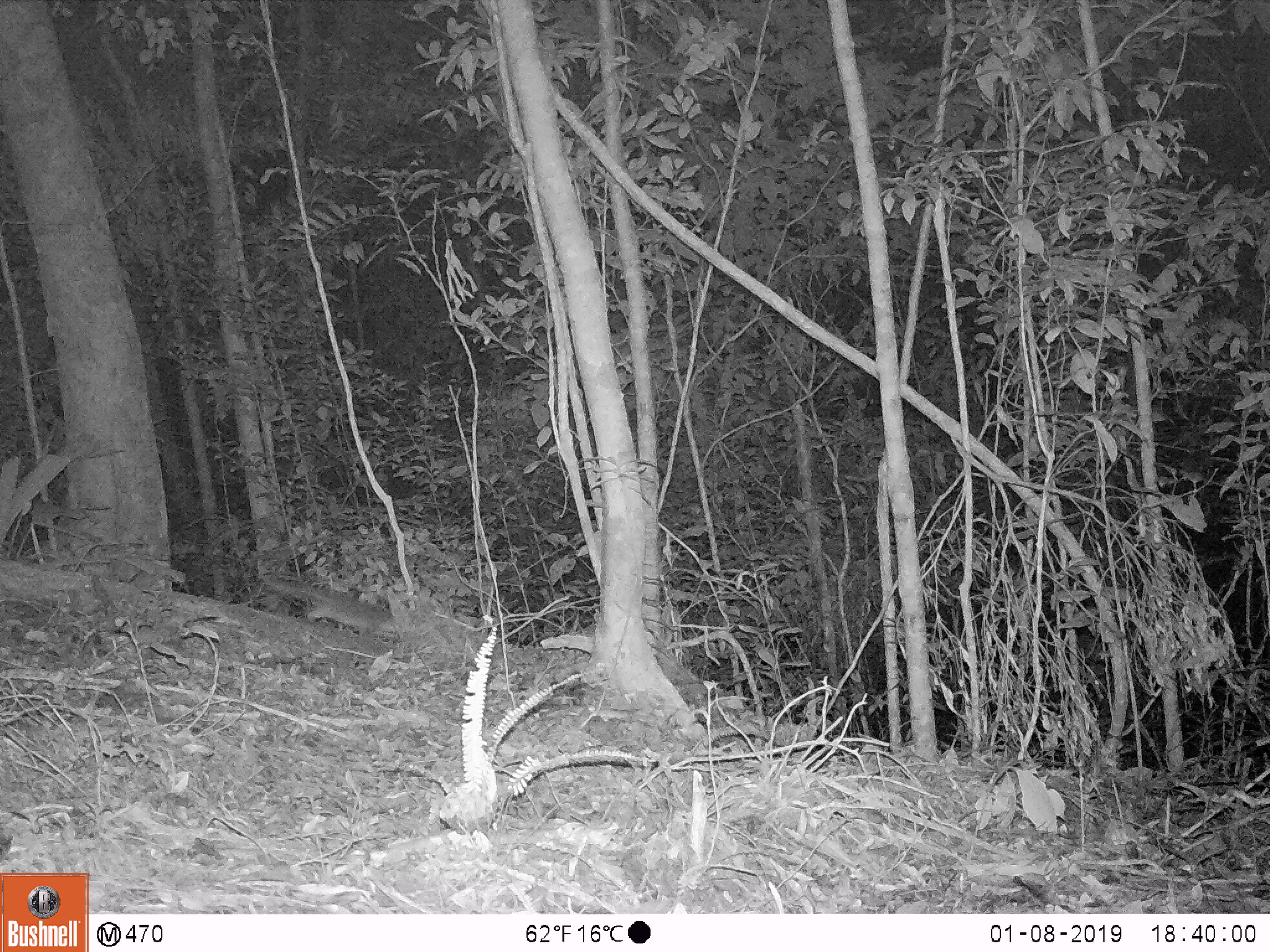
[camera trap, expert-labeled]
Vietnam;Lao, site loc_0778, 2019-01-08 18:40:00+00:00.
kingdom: Animalia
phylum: Chordata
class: Mammalia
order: Carnivora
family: Mustelidae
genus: Melogale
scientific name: Melogale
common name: ferret badger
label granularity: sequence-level